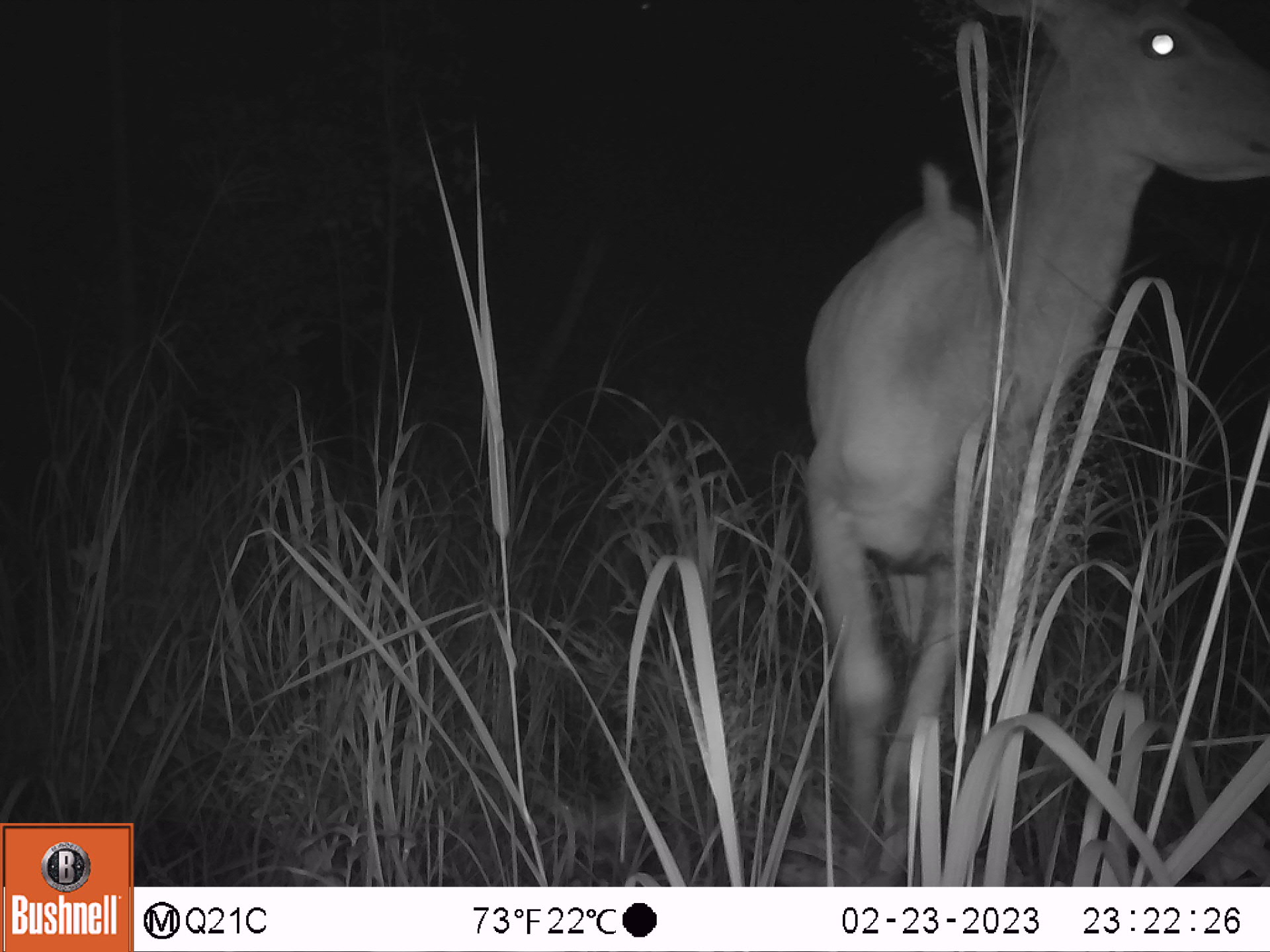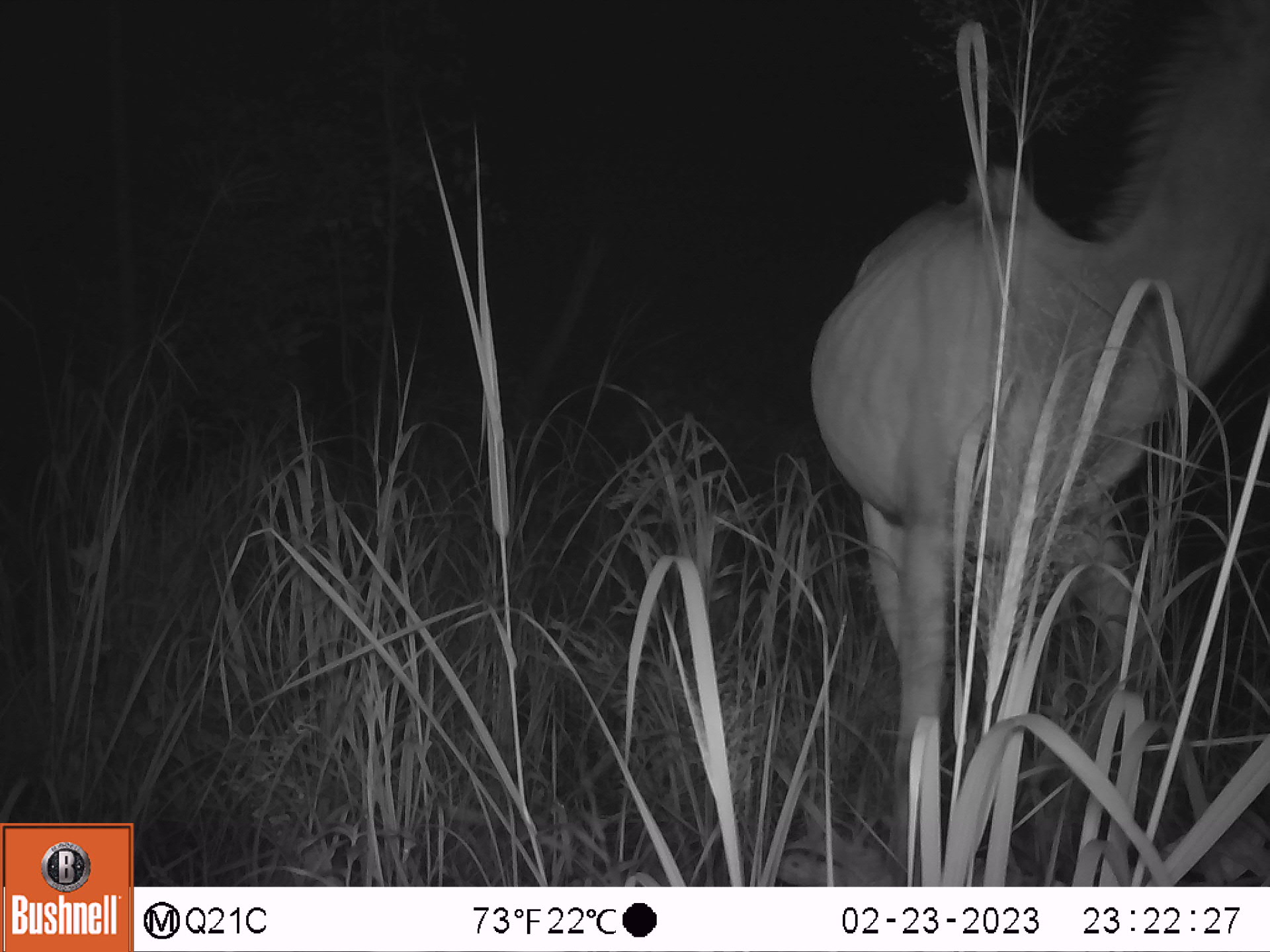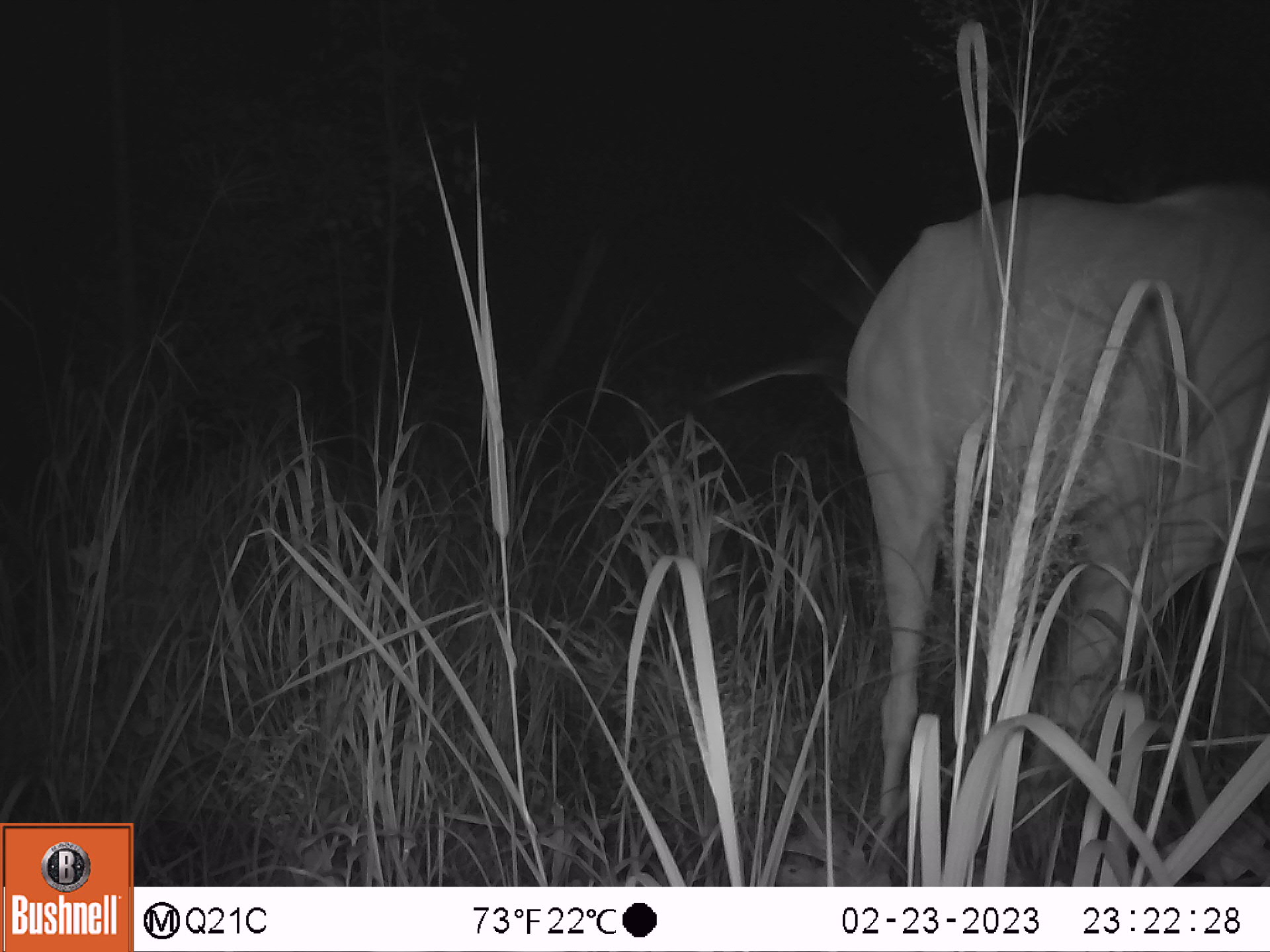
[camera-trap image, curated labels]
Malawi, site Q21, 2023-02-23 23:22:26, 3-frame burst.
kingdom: Animalia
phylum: Chordata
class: Mammalia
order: Artiodactyla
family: Bovidae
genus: Tragelaphus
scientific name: Tragelaphus strepsiceros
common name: greater kudu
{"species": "greater kudu (Tragelaphus strepsiceros)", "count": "1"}